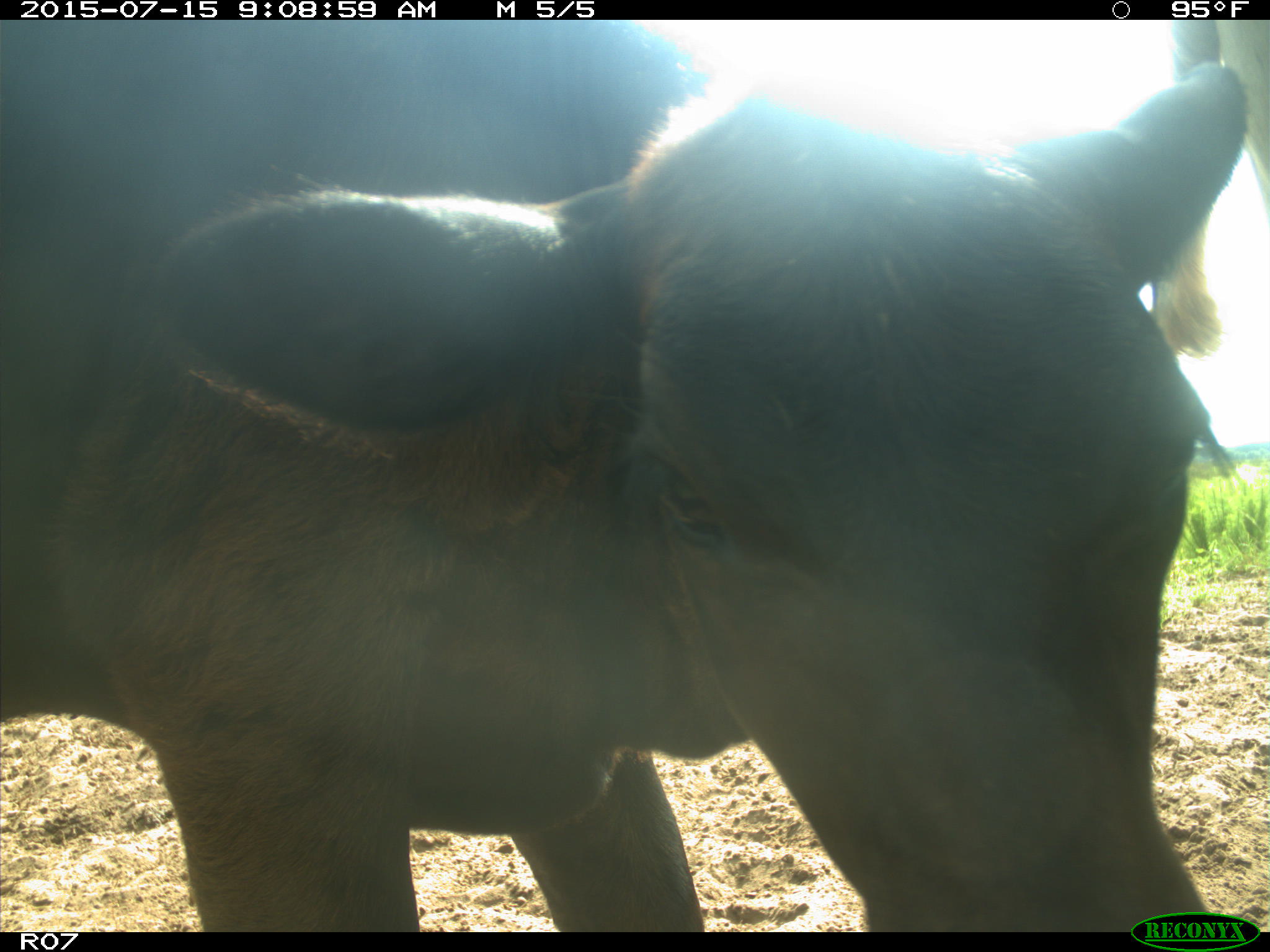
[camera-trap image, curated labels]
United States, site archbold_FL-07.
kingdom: Animalia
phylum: Chordata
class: Mammalia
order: Artiodactyla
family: Bovidae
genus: Bos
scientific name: Bos taurus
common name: domestic cow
Bos taurus (domestic cow).